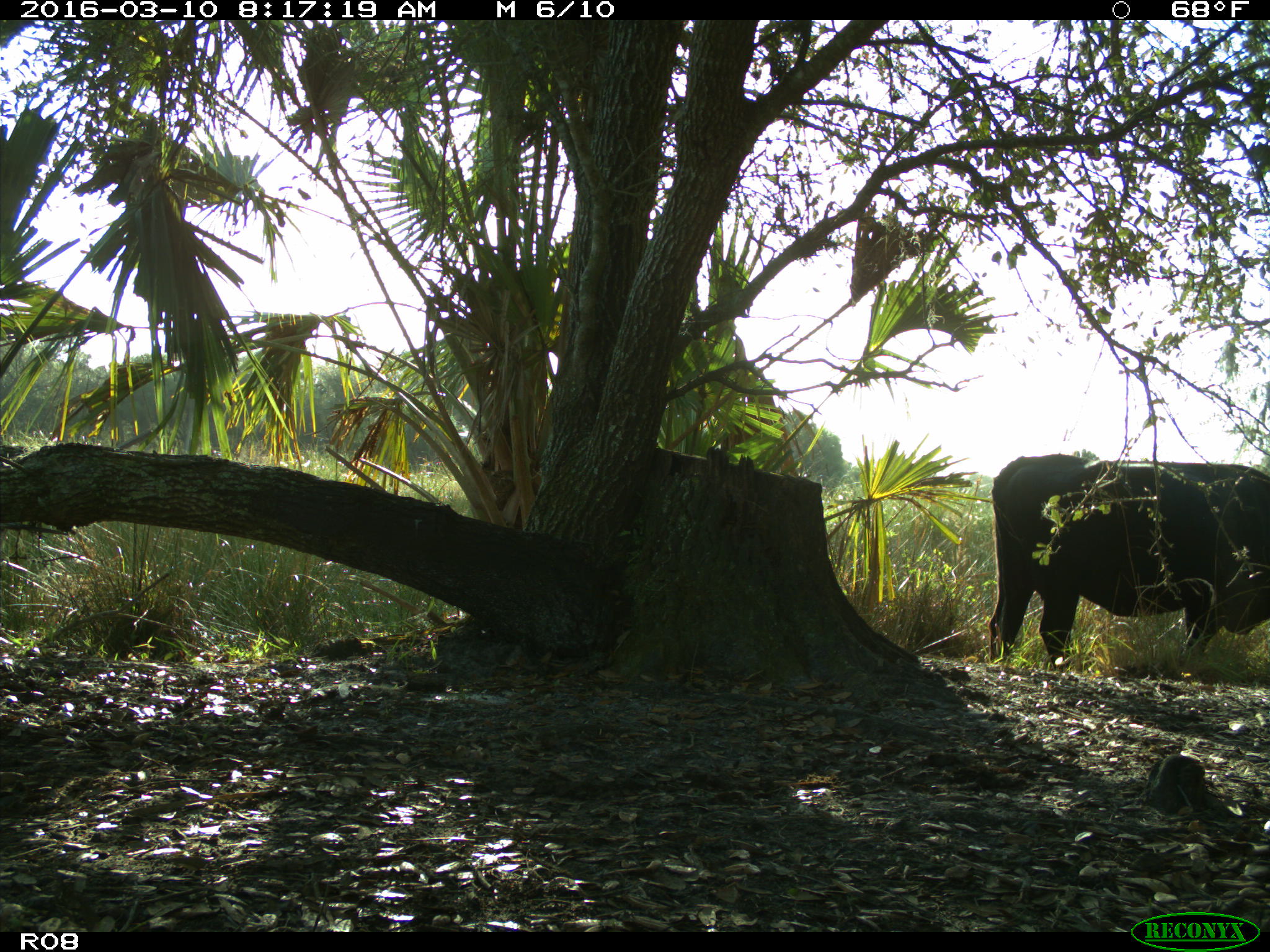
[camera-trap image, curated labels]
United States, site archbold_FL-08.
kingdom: Animalia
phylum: Chordata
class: Mammalia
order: Artiodactyla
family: Bovidae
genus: Bos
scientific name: Bos taurus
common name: domestic cow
Bos taurus (domestic cow).